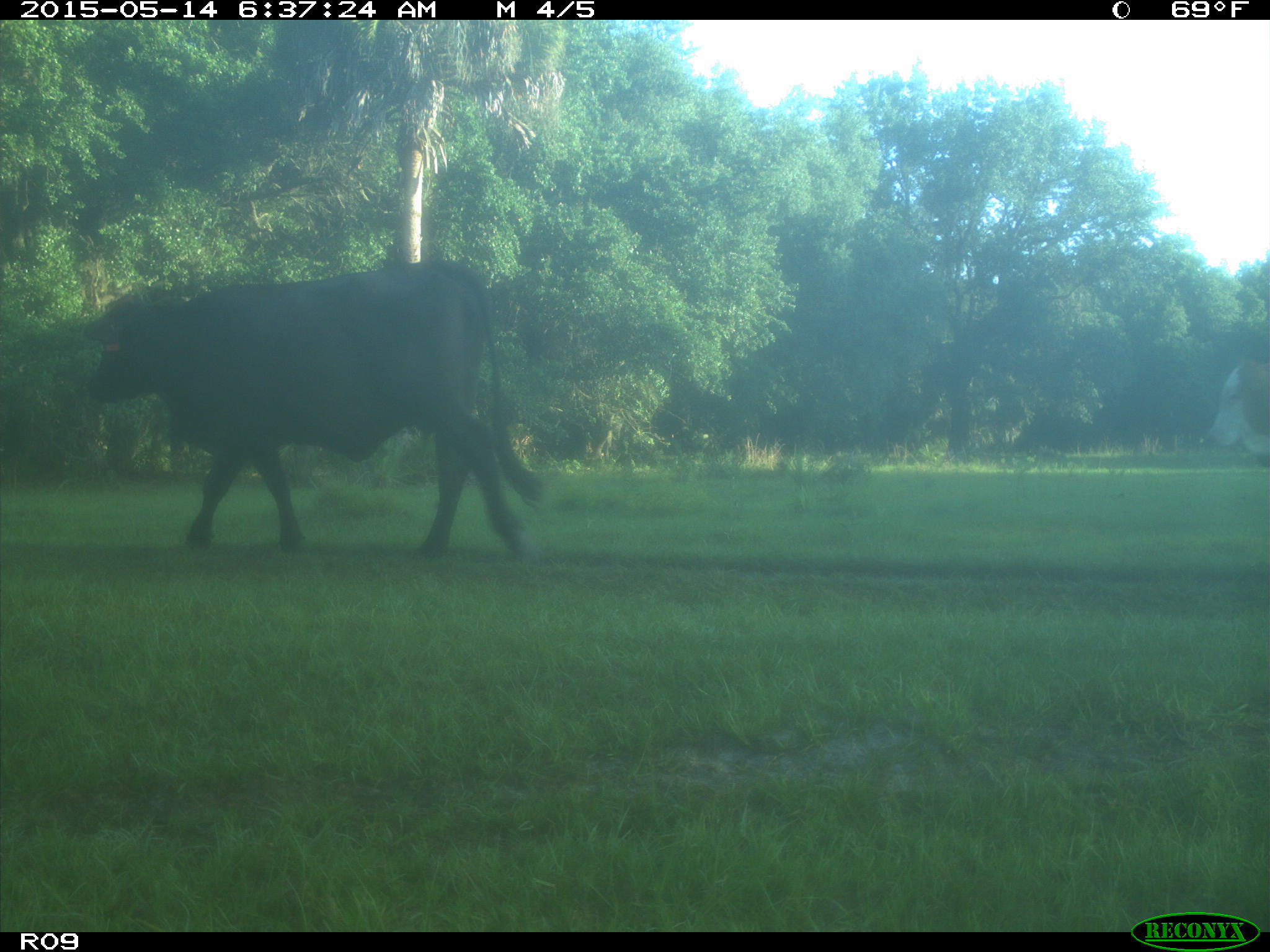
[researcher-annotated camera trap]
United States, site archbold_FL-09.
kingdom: Animalia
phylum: Chordata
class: Mammalia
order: Artiodactyla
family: Bovidae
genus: Bos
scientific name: Bos taurus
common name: domestic cow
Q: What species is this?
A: Bos taurus (domestic cow).